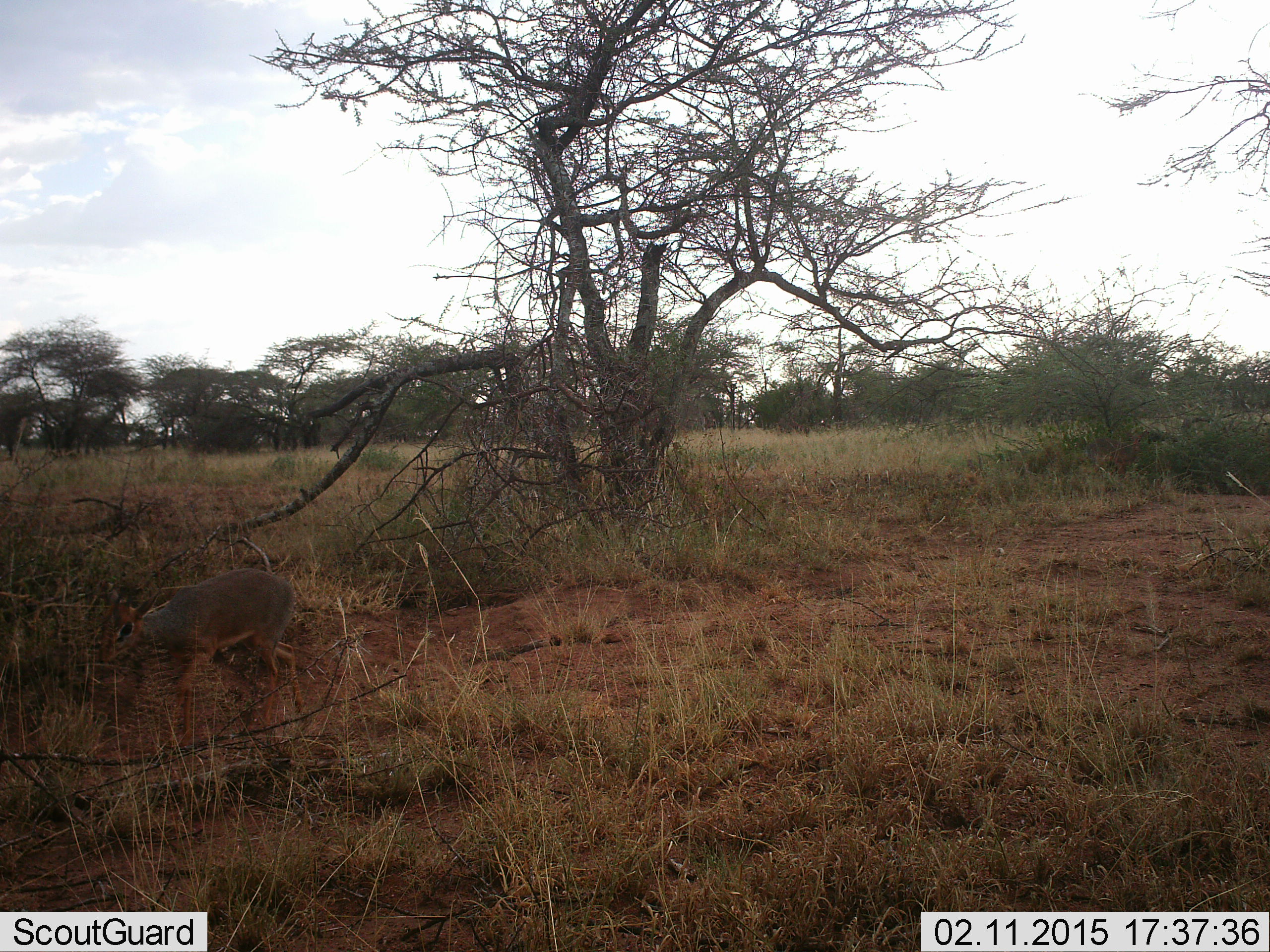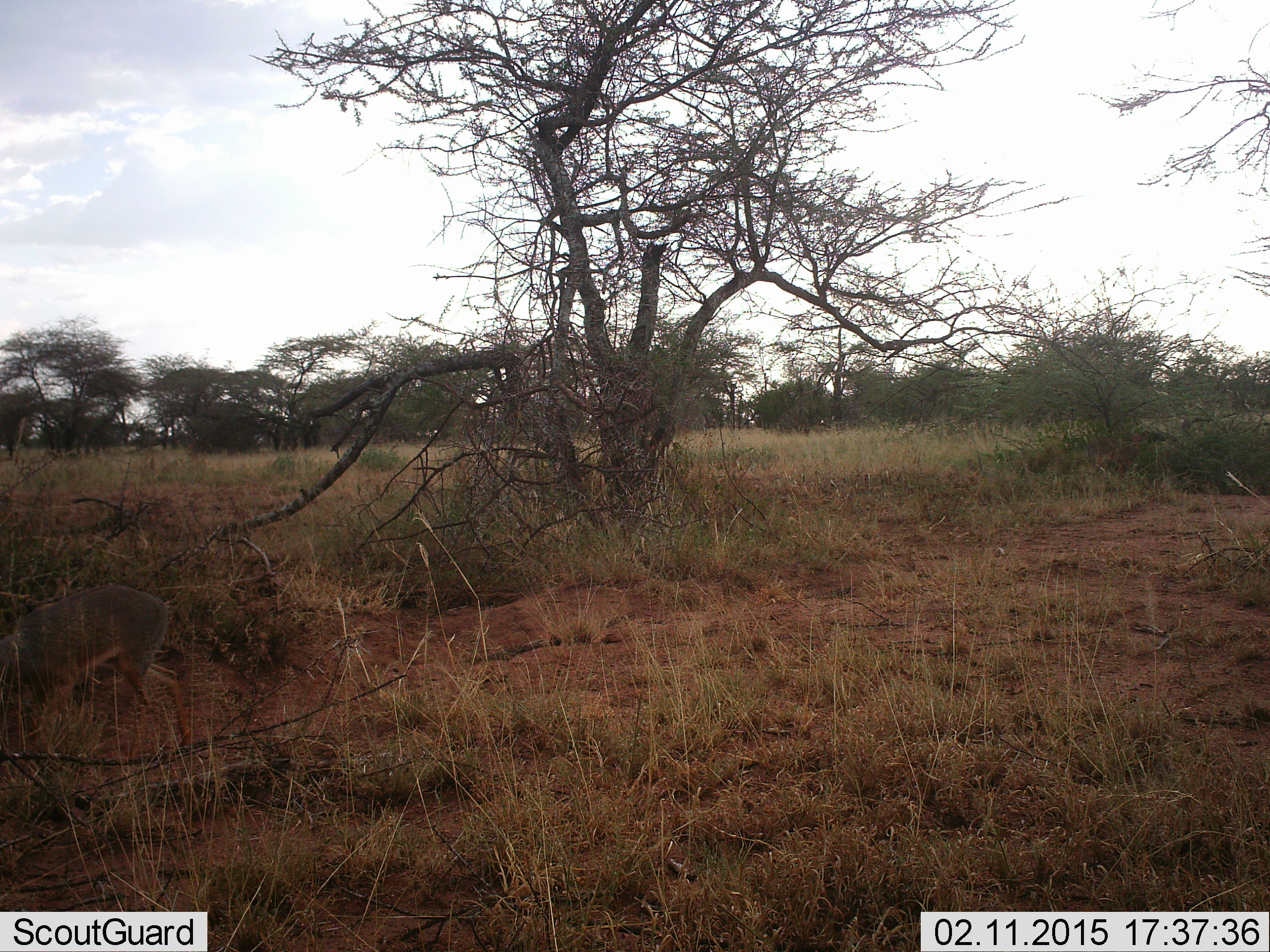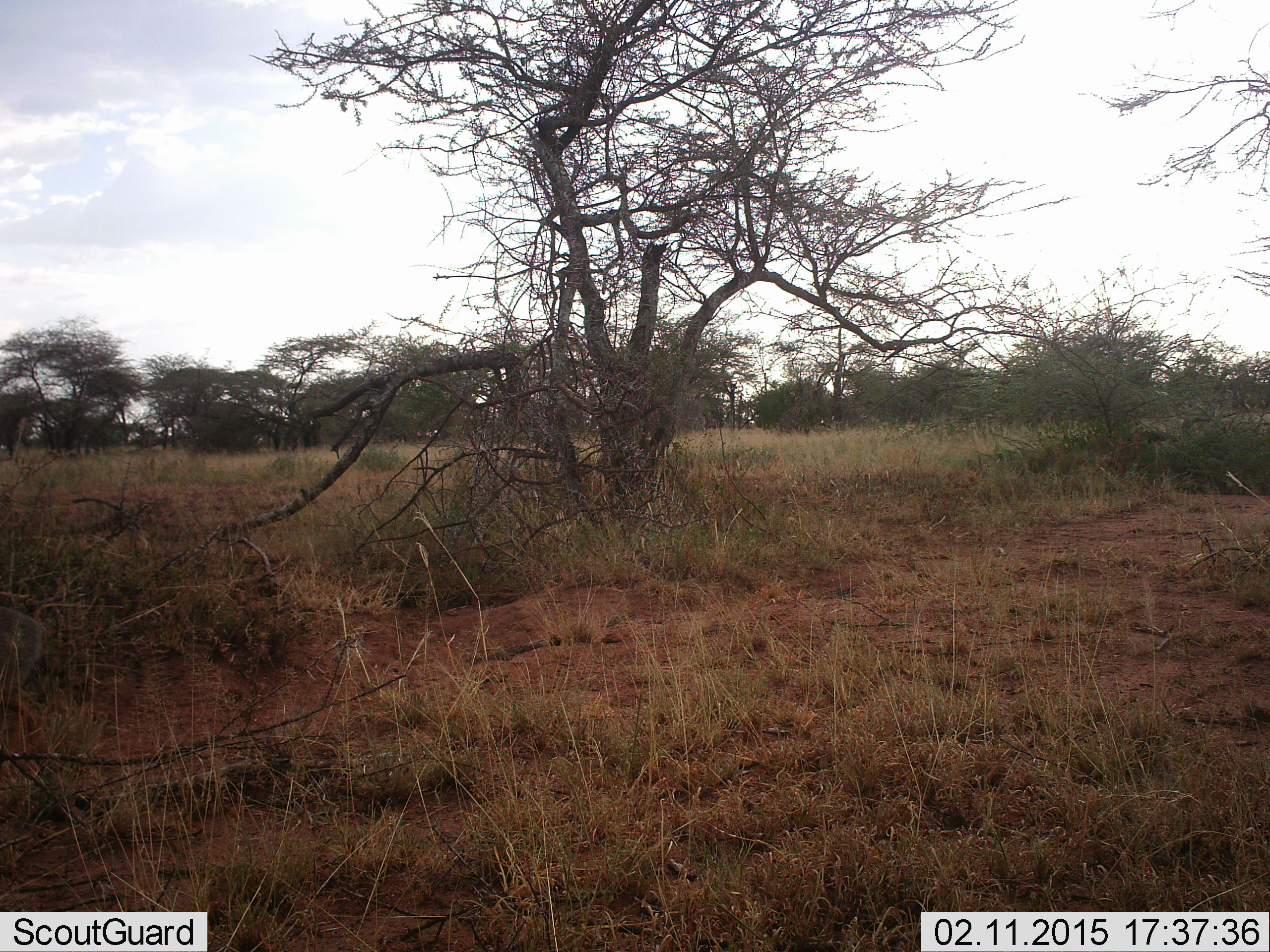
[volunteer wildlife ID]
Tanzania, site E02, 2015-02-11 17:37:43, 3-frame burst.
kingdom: Animalia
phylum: Chordata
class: Mammalia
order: Artiodactyla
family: Bovidae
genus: Madoqua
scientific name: Madoqua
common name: dikdik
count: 1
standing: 10%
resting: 0%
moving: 100%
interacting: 0%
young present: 0%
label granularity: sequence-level